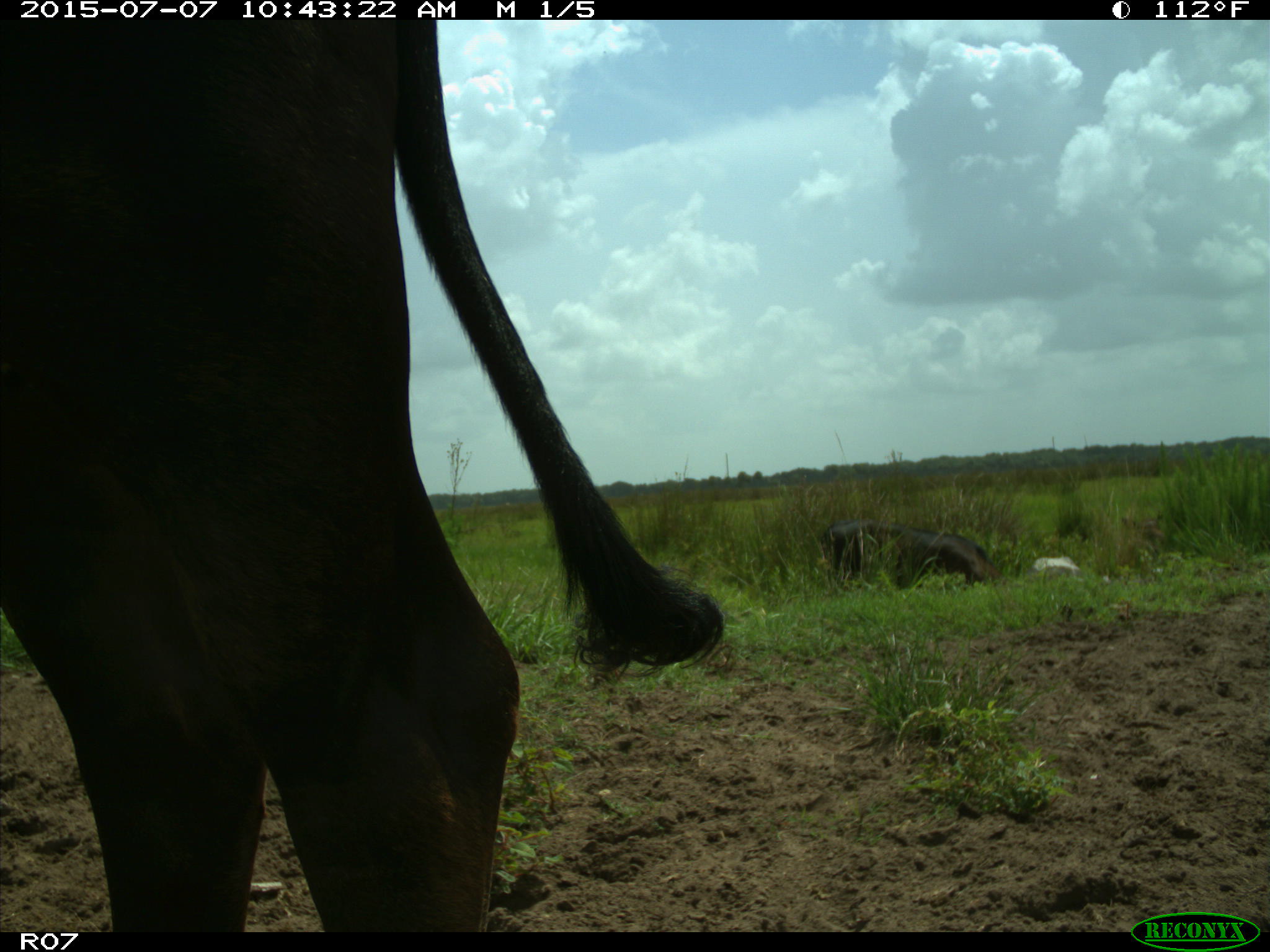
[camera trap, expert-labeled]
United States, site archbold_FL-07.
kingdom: Animalia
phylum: Chordata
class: Mammalia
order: Artiodactyla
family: Bovidae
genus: Bos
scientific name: Bos taurus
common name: domestic cow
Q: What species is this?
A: Bos taurus (domestic cow).